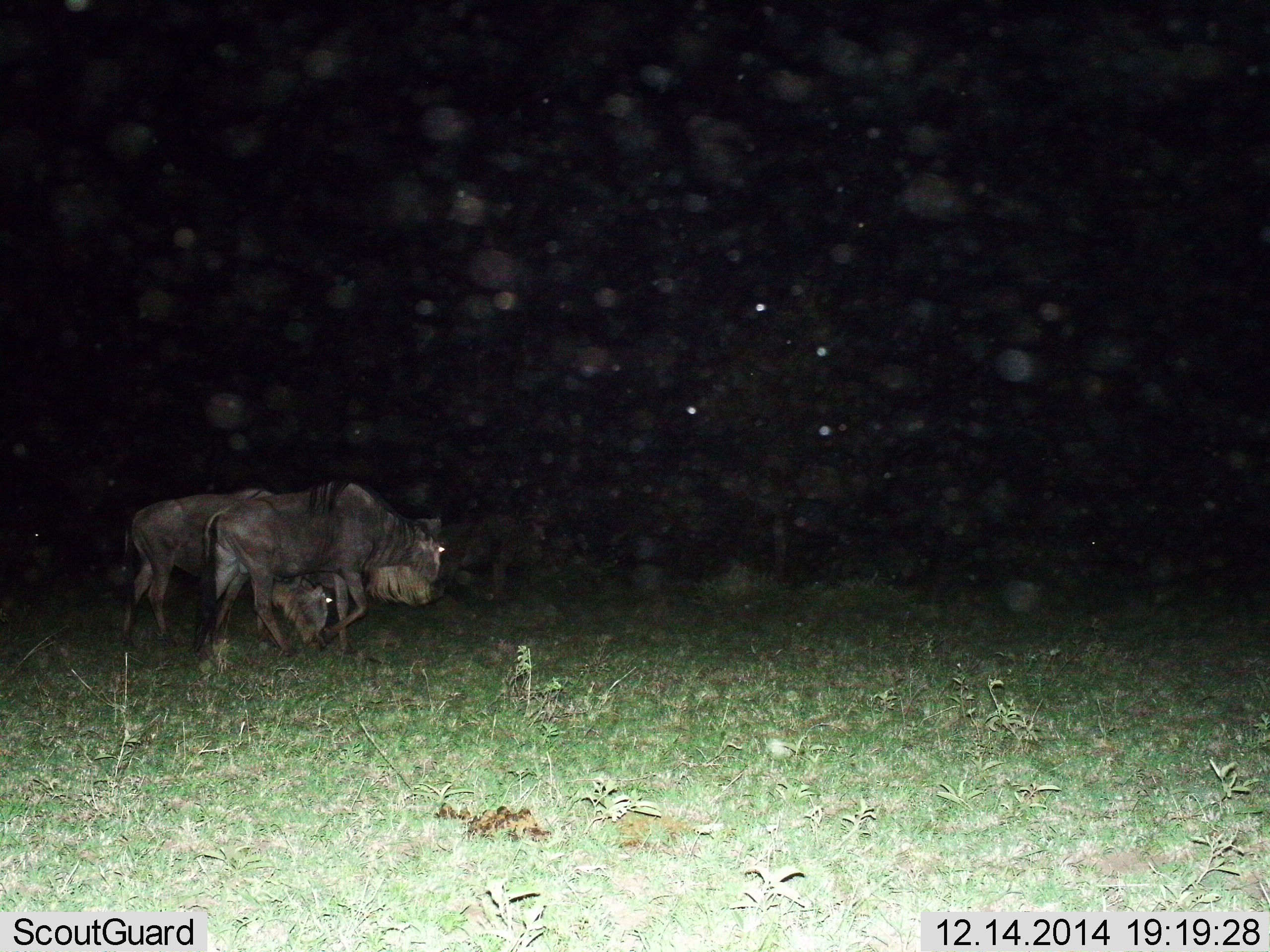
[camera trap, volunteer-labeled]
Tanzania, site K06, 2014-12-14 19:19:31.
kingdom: Animalia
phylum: Chordata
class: Mammalia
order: Artiodactyla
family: Bovidae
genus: Connochaetes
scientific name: Connochaetes taurinus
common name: blue wildebeest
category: wildebeest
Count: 2.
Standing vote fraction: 20%.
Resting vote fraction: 0%.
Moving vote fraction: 60%.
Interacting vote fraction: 0%.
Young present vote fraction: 0%.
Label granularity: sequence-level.